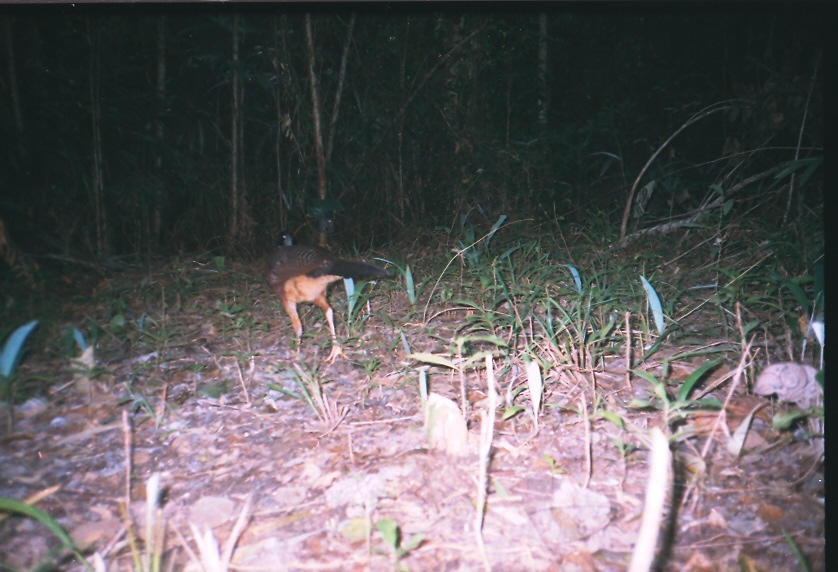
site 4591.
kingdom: Animalia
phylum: Chordata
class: Aves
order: Galliformes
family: Cracidae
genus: Crax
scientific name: Crax rubra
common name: great curassow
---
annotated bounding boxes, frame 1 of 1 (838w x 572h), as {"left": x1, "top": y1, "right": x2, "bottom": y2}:
crax rubra: {"left": 264, "top": 229, "right": 393, "bottom": 364}; {"left": 750, "top": 317, "right": 828, "bottom": 461}